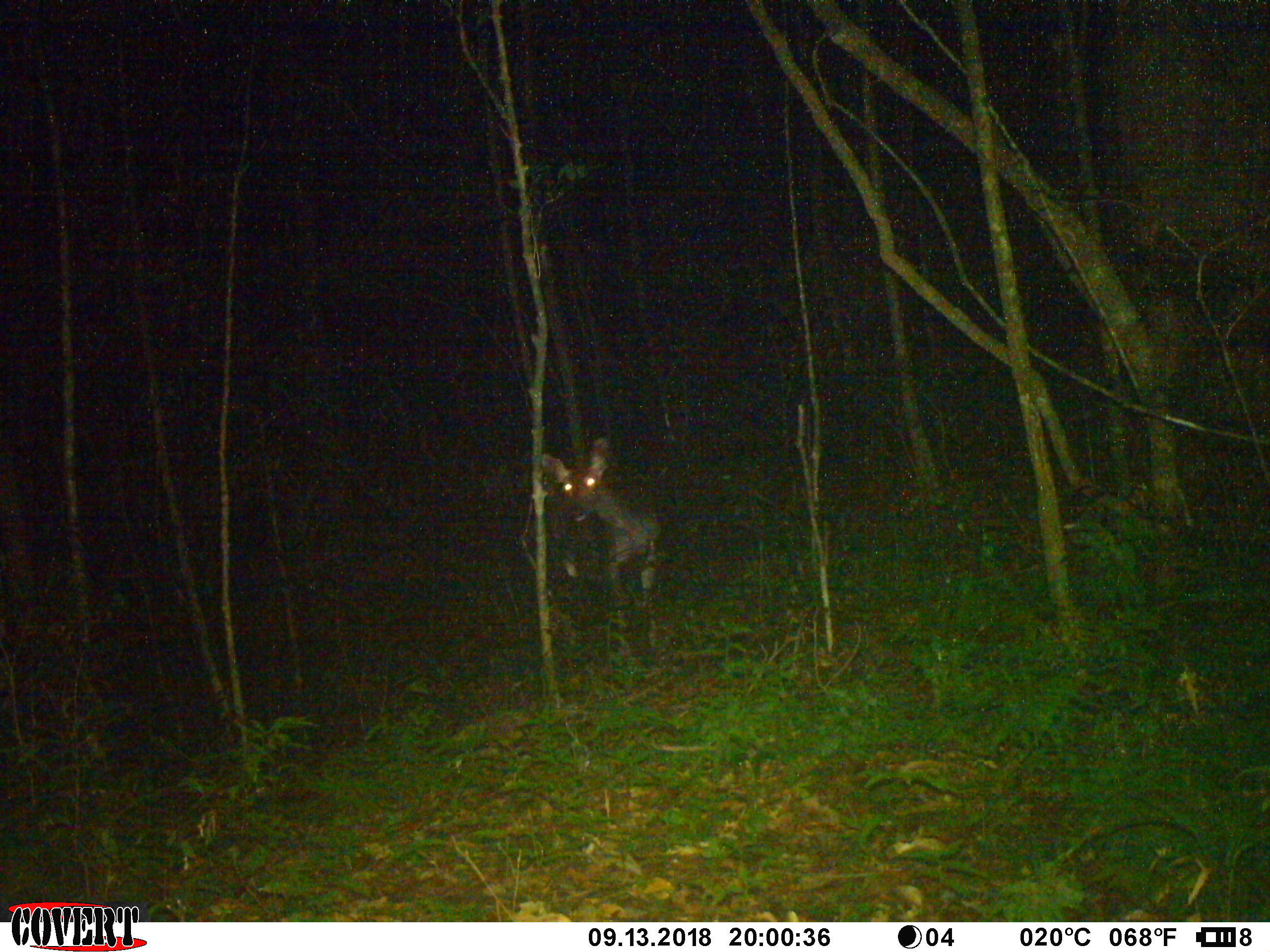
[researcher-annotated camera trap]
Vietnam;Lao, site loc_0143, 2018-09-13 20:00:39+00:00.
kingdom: Animalia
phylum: Chordata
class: Mammalia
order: Artiodactyla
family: Cervidae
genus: Rusa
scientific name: Rusa unicolor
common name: sambar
Sambar (Rusa unicolor). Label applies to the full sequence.